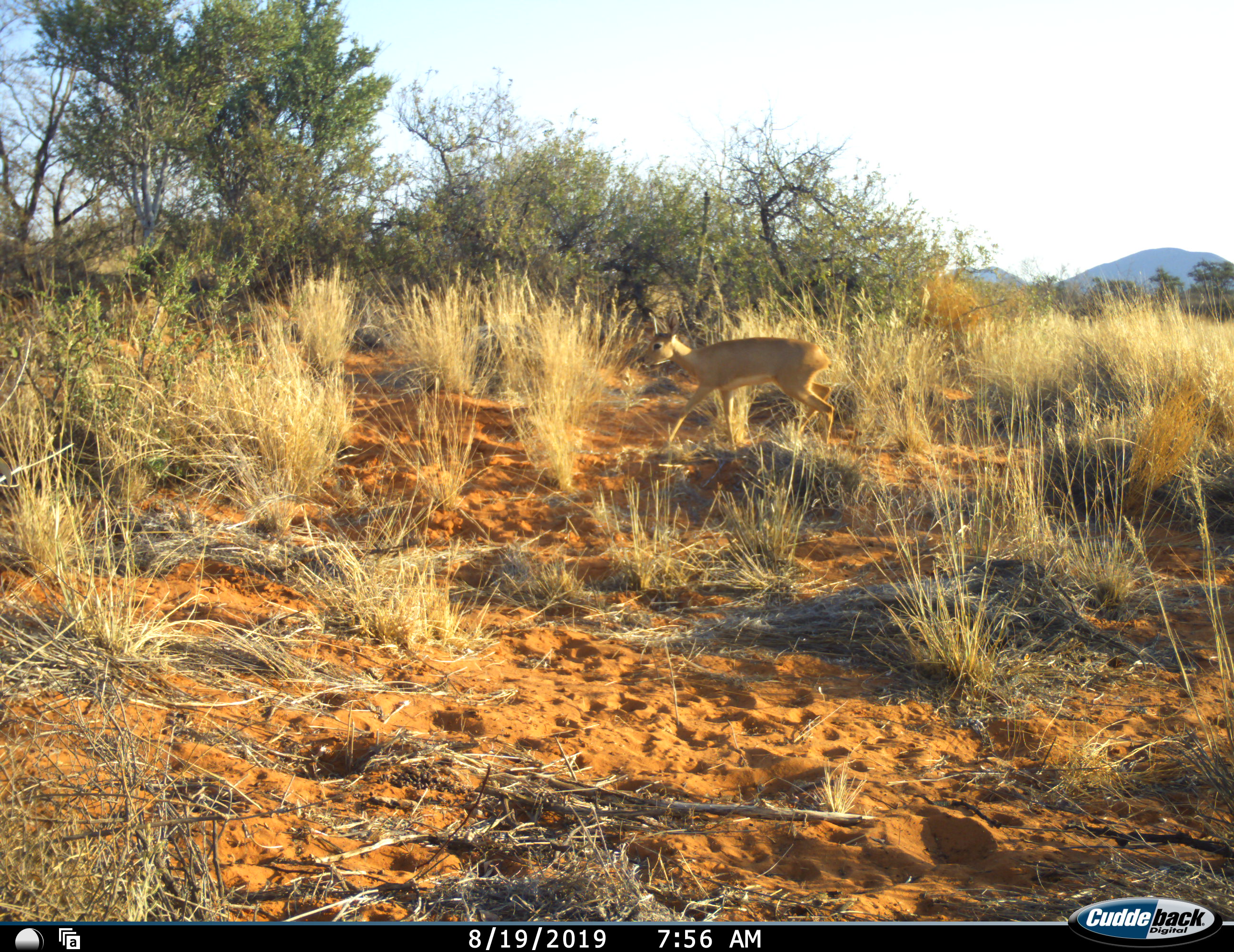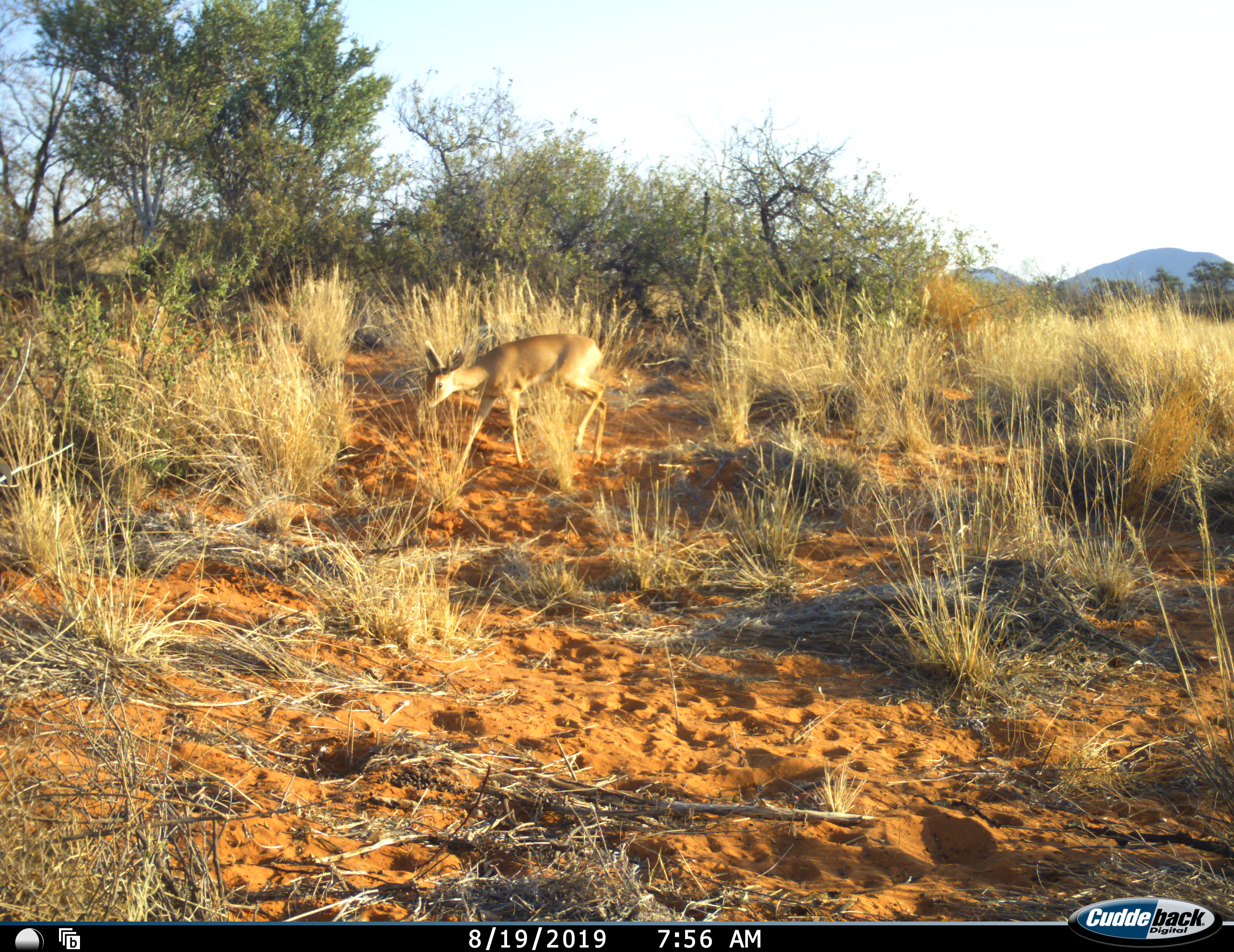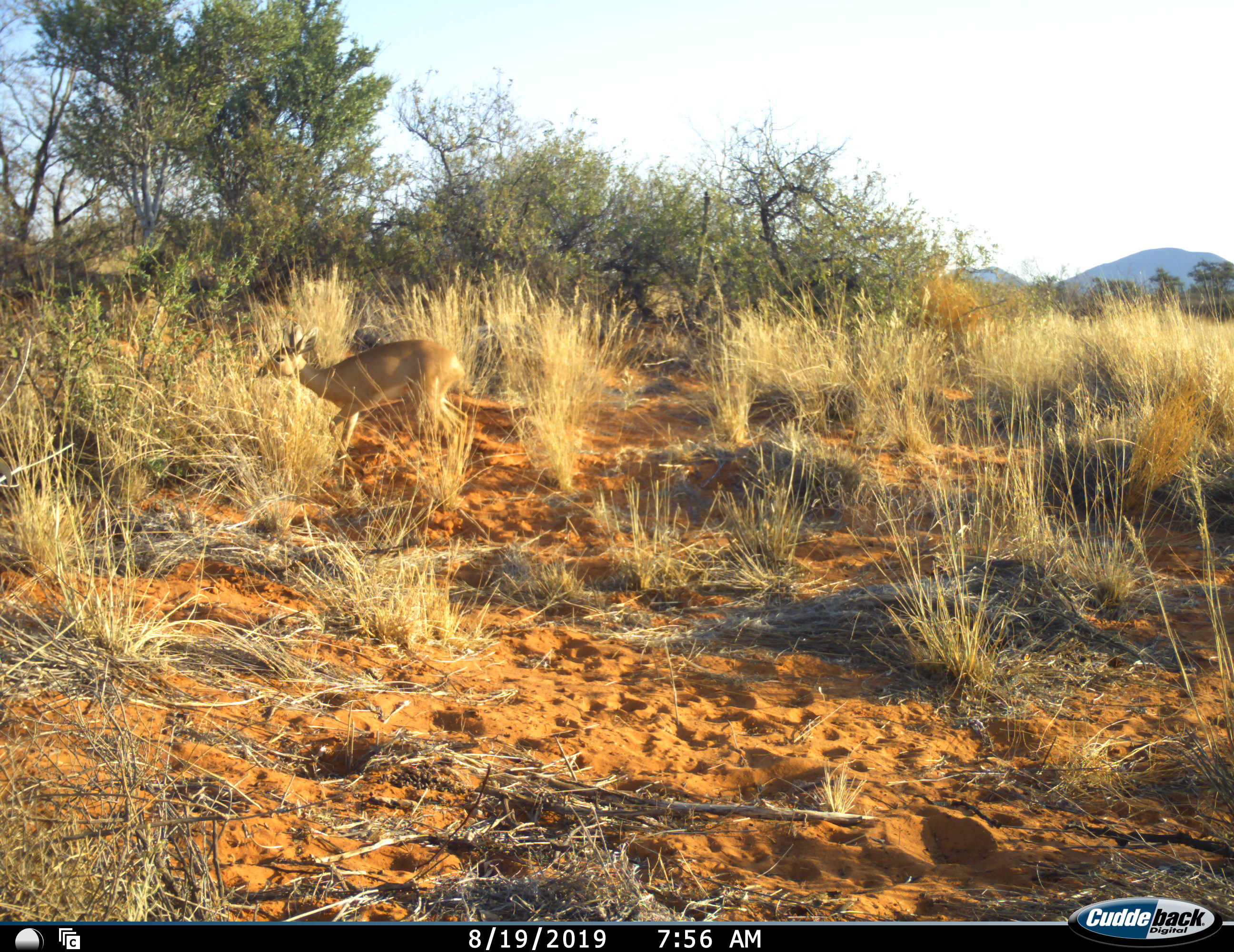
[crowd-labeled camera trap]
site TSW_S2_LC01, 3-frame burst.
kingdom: Animalia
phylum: Chordata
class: Mammalia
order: Artiodactyla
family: Bovidae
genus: Raphicerus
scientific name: Raphicerus campestris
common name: steenbok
Steenbok (Raphicerus campestris), count 1. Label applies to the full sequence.